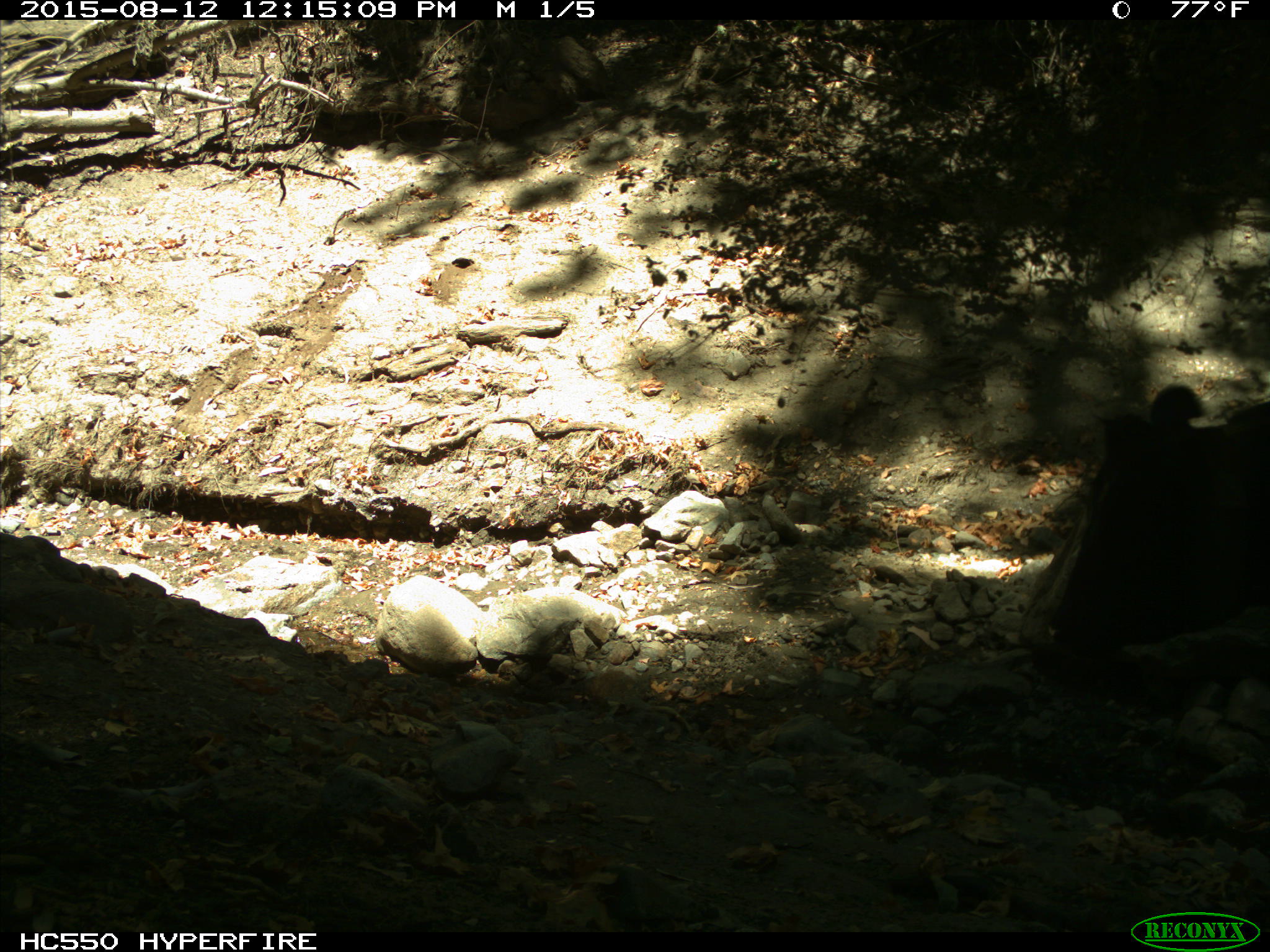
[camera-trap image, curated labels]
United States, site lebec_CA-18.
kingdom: Animalia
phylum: Chordata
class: Mammalia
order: Artiodactyla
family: Bovidae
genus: Bos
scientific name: Bos taurus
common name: domestic cow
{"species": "Bos taurus (domestic cow)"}